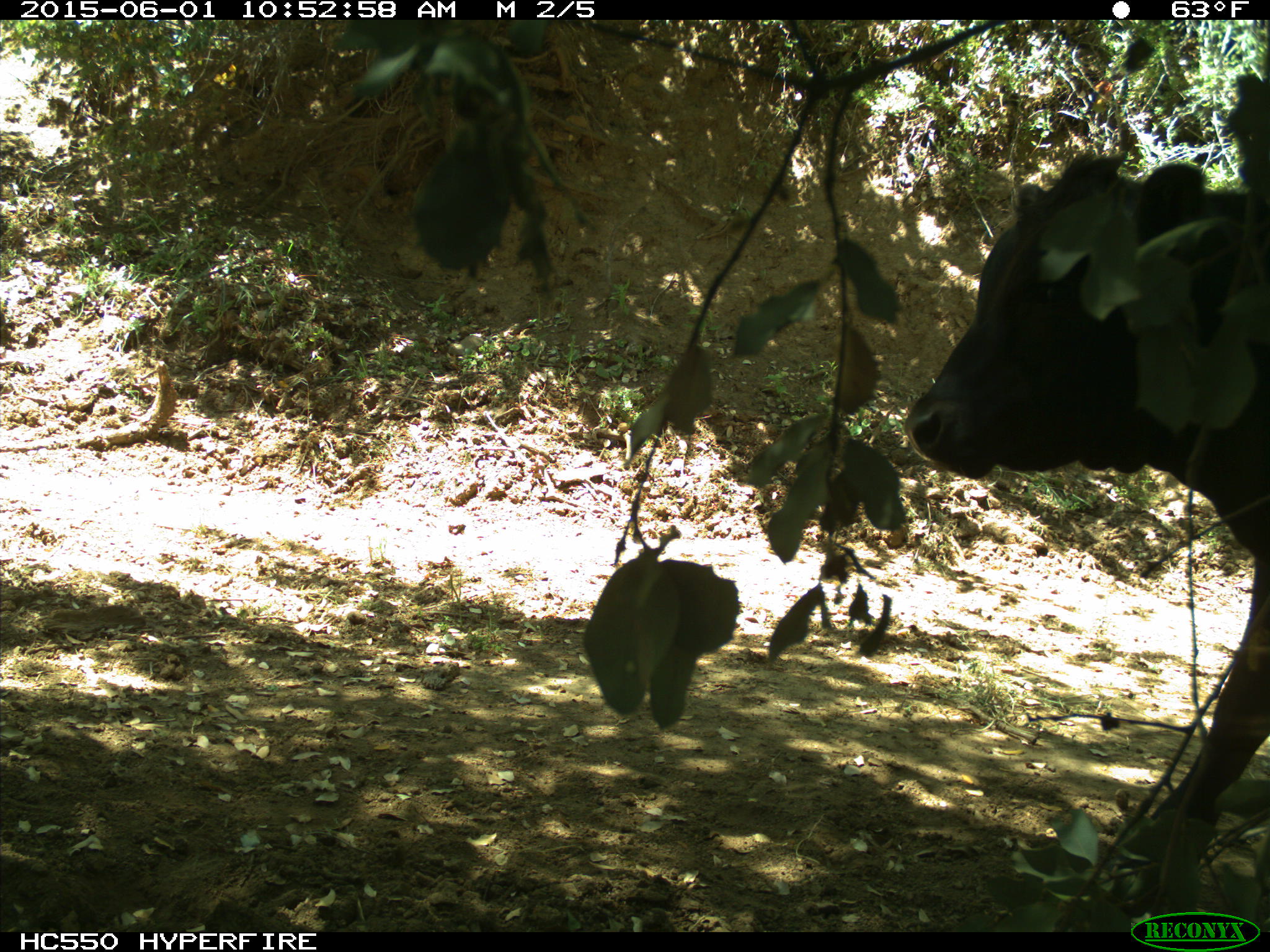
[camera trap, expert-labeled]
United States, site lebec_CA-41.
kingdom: Animalia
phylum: Chordata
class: Mammalia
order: Artiodactyla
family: Bovidae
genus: Bos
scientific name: Bos taurus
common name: domestic cow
Bos taurus (domestic cow).